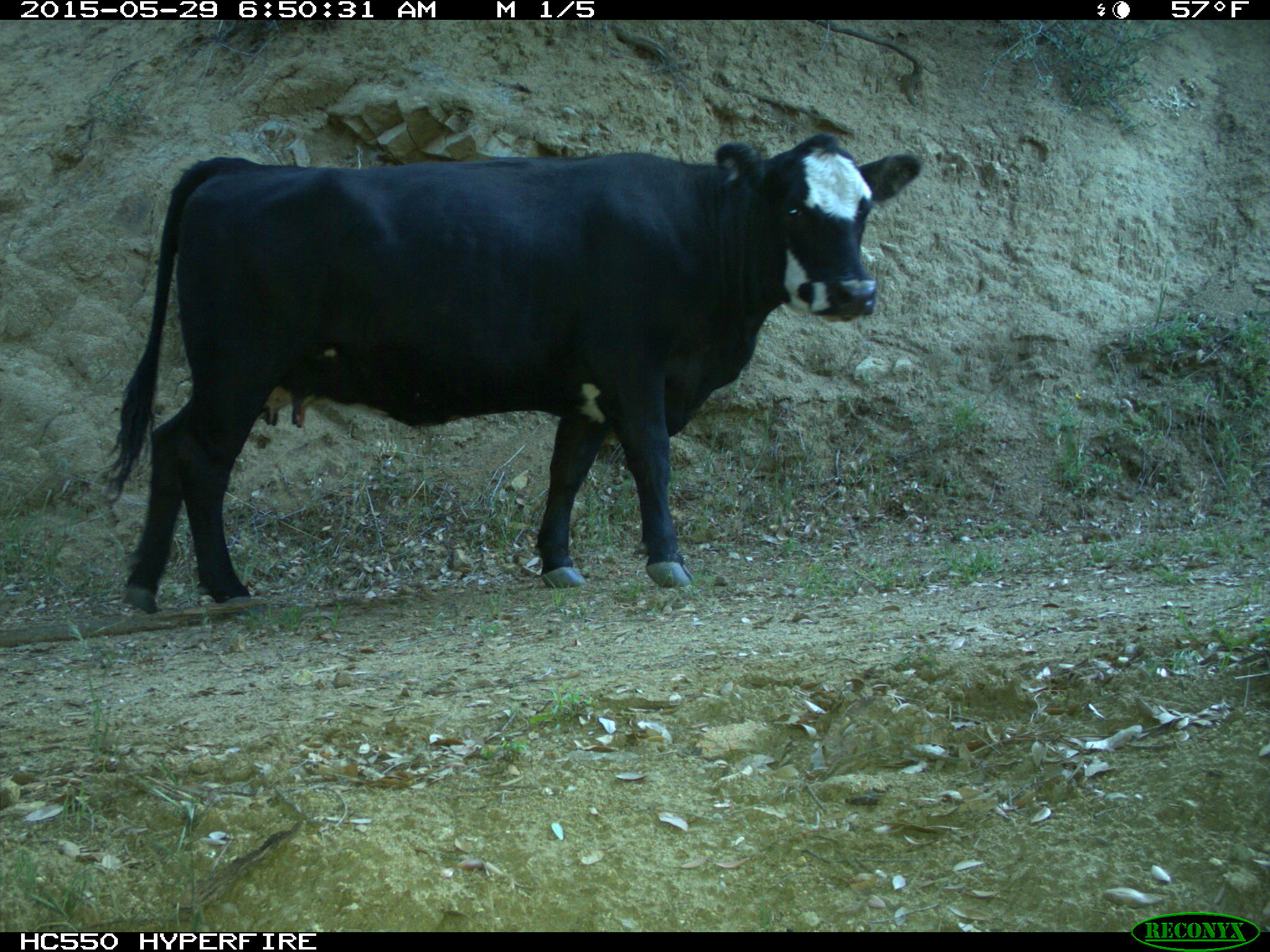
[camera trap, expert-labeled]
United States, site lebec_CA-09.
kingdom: Animalia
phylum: Chordata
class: Mammalia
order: Artiodactyla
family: Bovidae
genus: Bos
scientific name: Bos taurus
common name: domestic cow